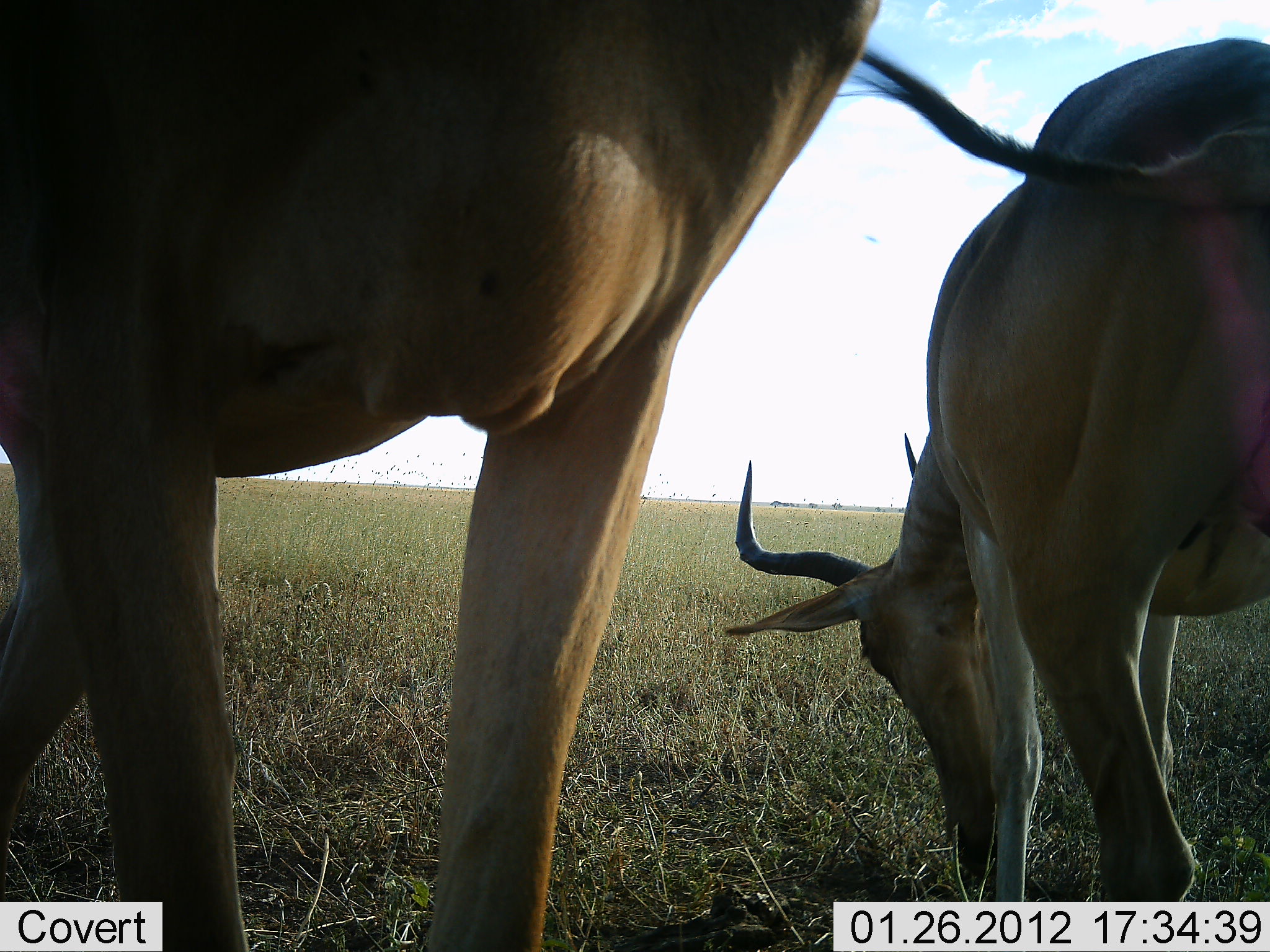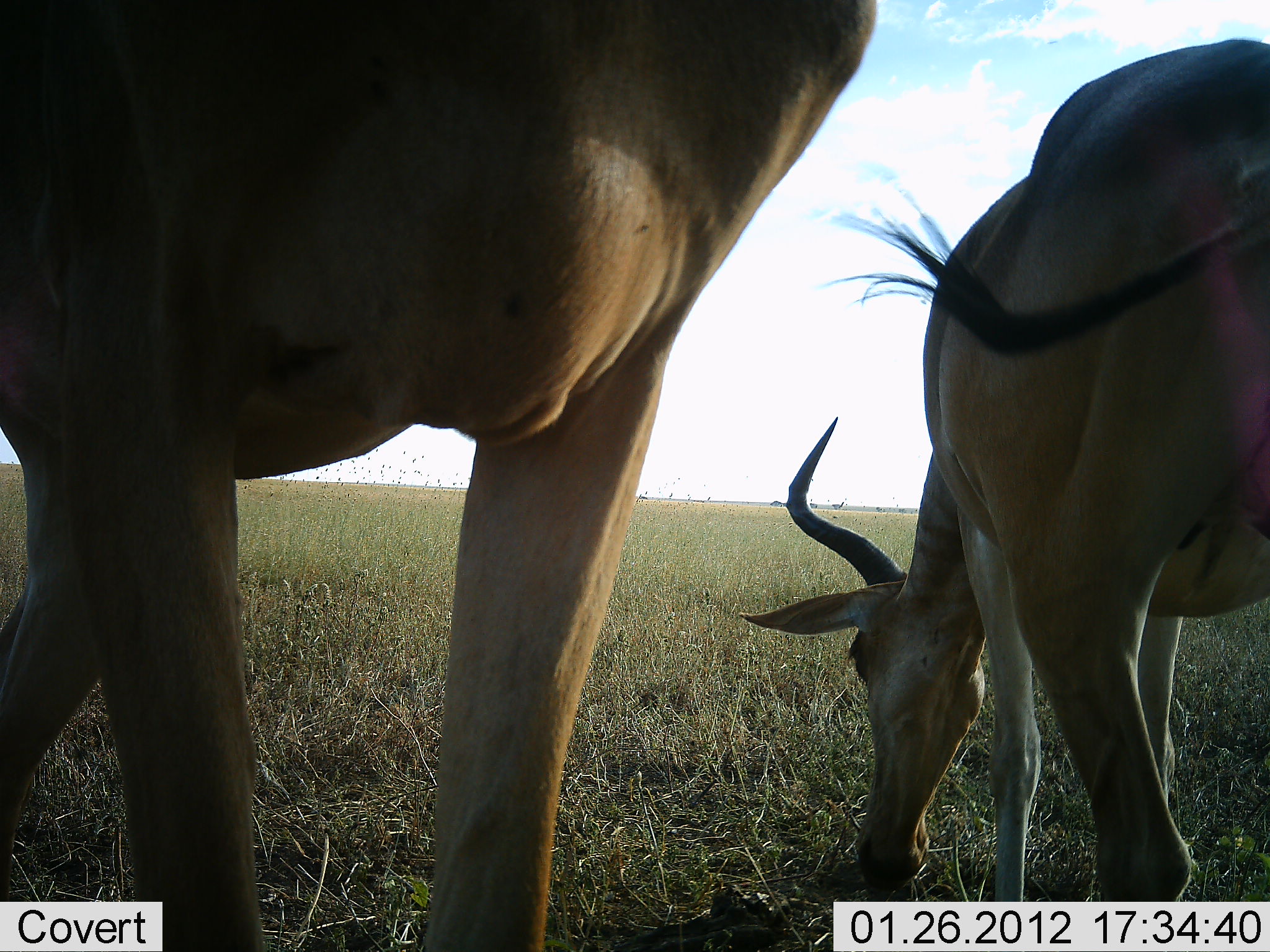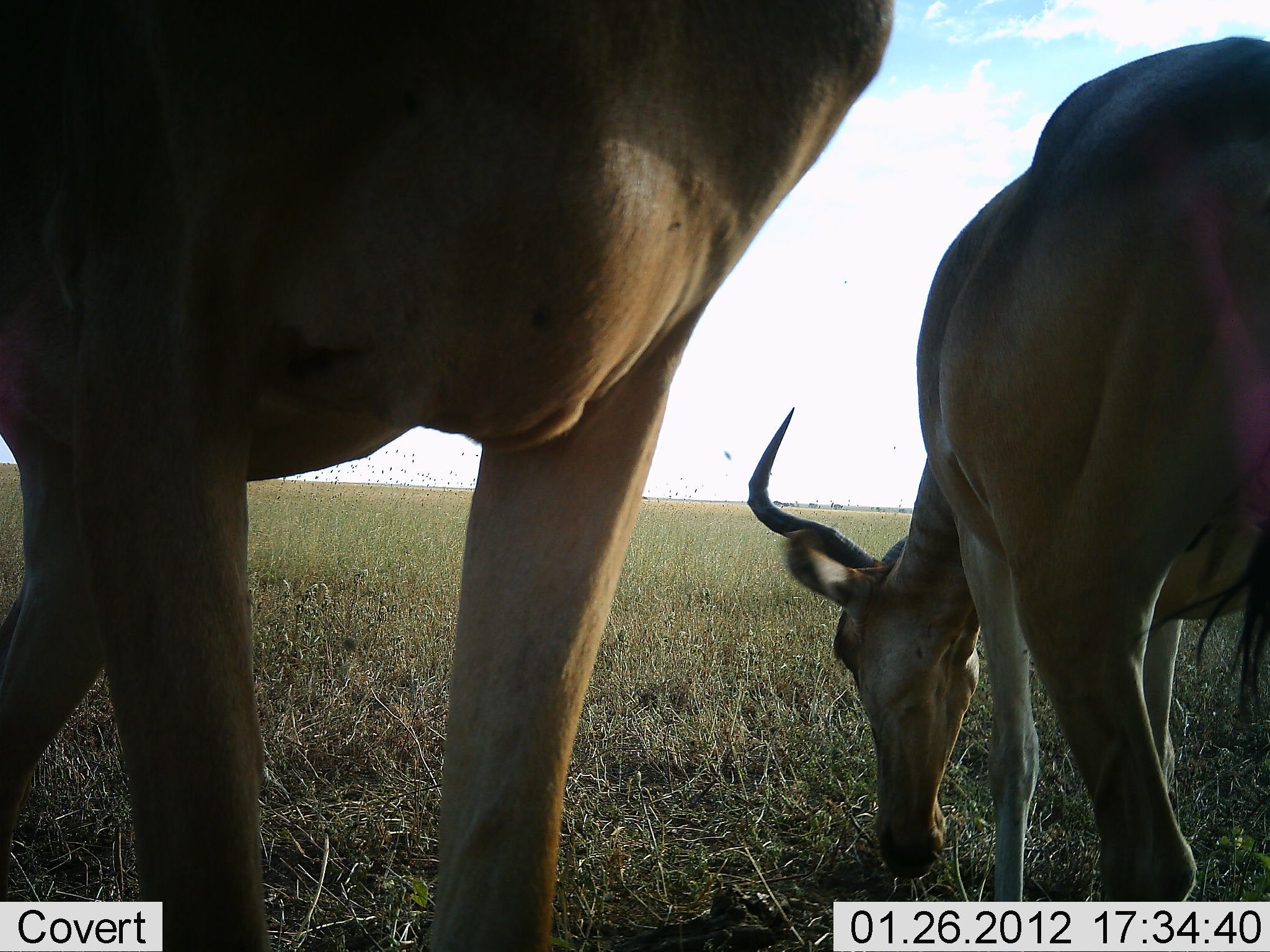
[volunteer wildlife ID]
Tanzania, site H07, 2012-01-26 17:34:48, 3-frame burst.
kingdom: Animalia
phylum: Chordata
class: Mammalia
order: Artiodactyla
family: Bovidae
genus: Alcelaphus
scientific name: Alcelaphus buselaphus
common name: hartebeest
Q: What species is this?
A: Hartebeest (Alcelaphus buselaphus).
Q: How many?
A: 2.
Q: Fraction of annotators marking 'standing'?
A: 79%.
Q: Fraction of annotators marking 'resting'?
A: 0%.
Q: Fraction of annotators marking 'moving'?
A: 0%.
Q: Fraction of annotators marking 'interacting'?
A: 0%.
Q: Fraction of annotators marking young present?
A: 7%.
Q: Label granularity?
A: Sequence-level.